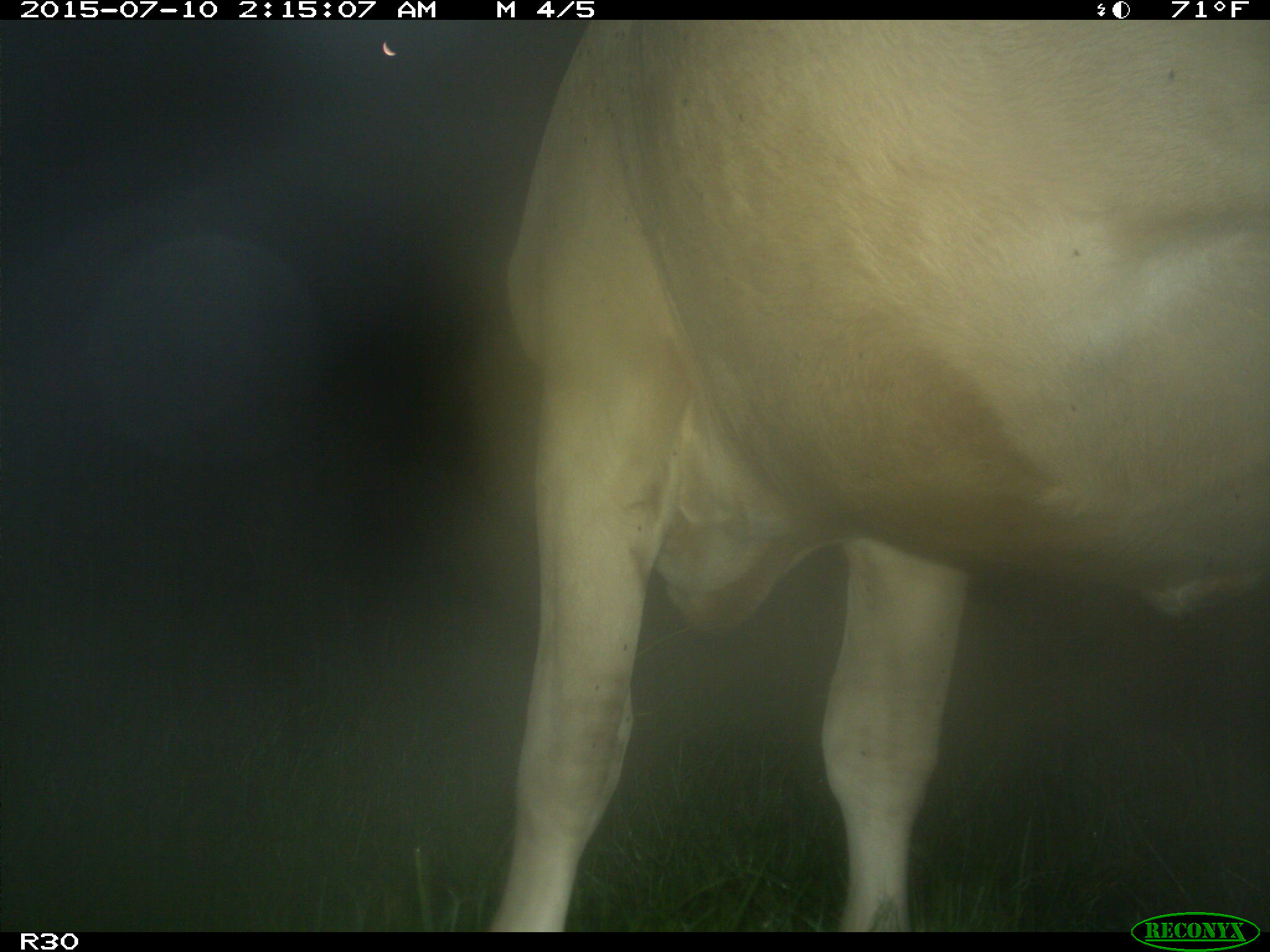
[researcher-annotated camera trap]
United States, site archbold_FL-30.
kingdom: Animalia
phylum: Chordata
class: Mammalia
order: Artiodactyla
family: Bovidae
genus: Bos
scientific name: Bos taurus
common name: domestic cow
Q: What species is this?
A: Bos taurus (domestic cow).